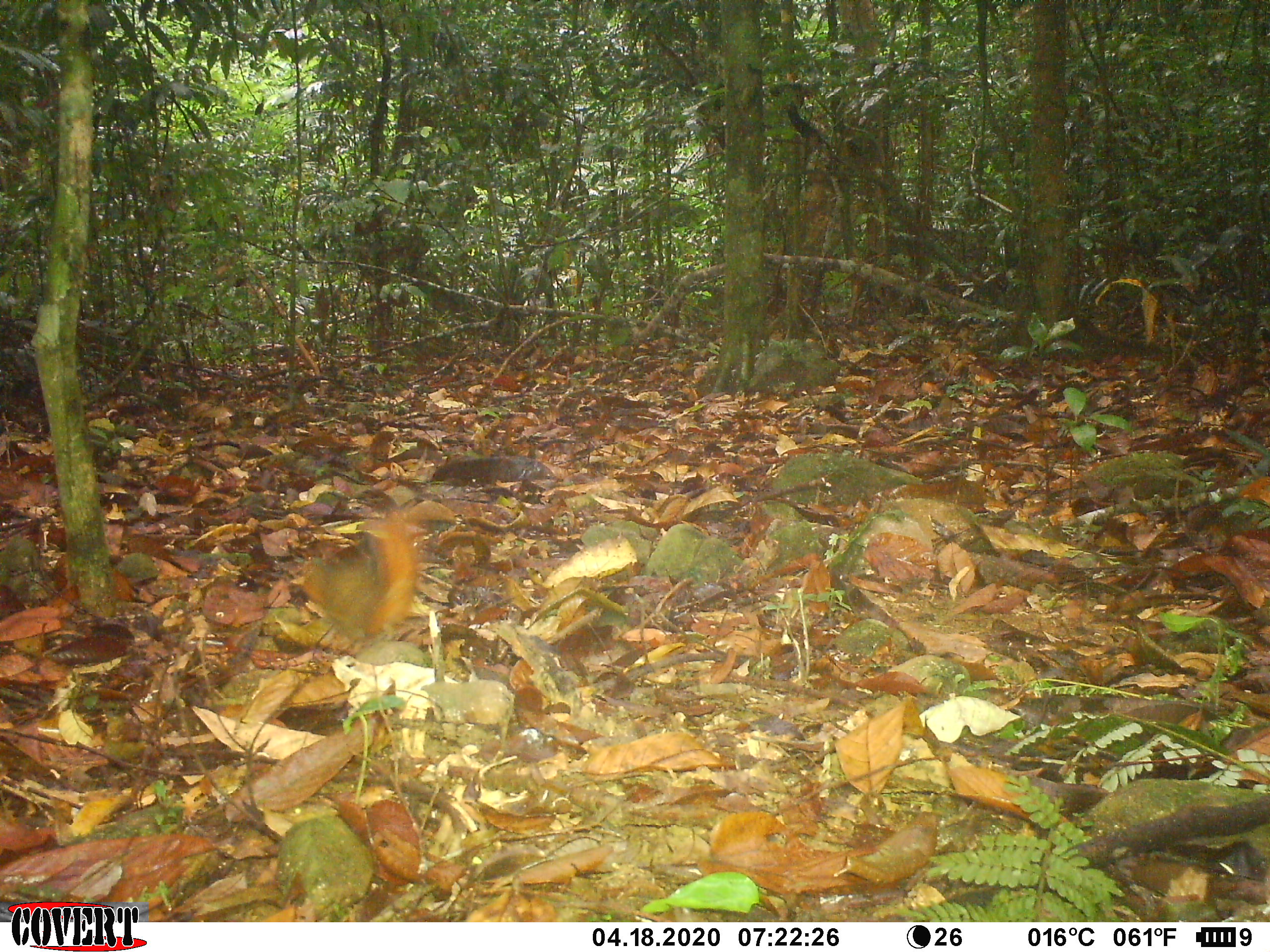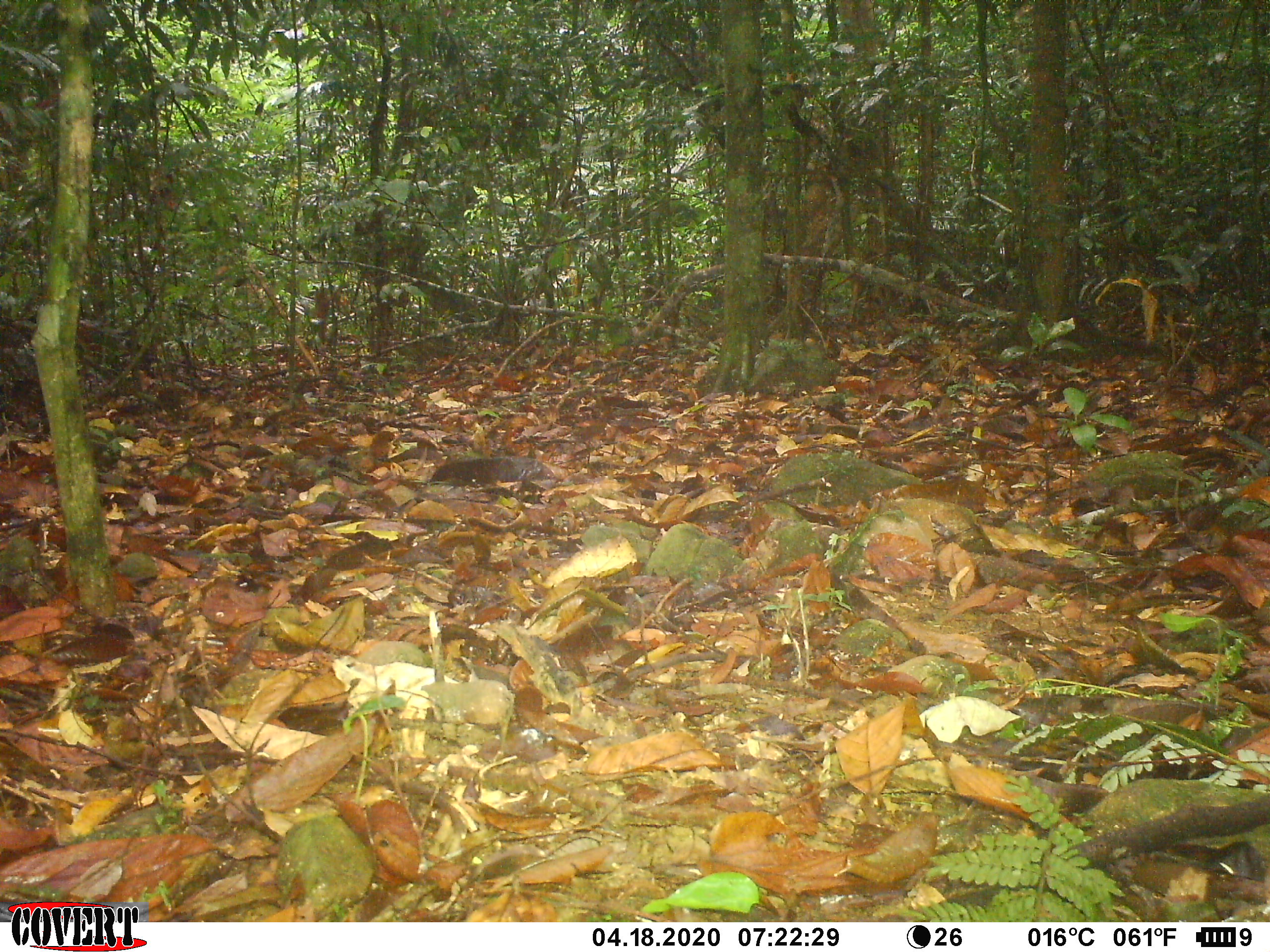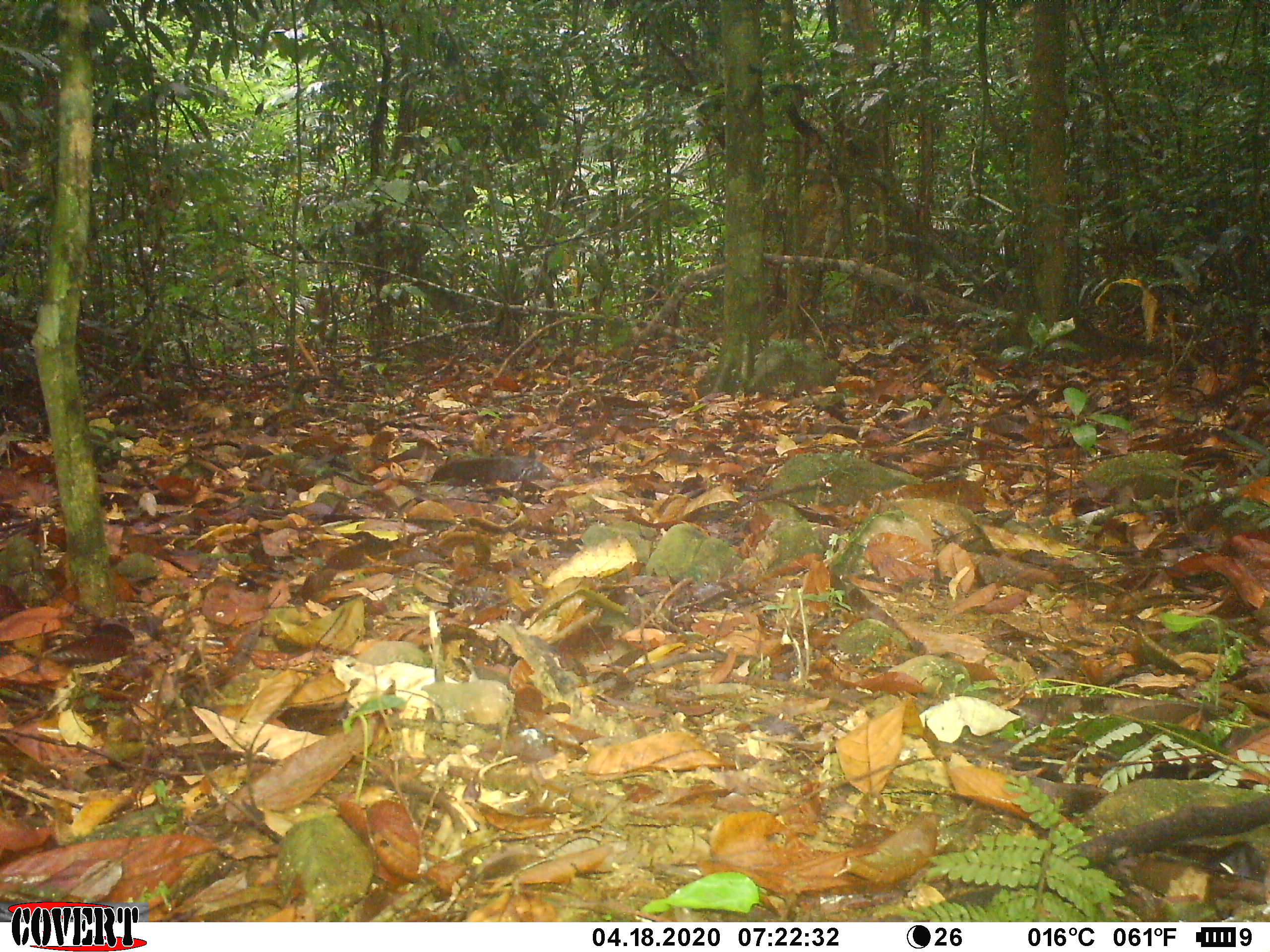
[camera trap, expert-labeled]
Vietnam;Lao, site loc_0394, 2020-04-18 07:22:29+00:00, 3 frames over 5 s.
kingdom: Animalia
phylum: Chordata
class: Mammalia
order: Rodentia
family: Sciuridae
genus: Sciurus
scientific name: Sciurus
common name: squirrel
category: unidentified squirrel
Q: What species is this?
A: Unidentified squirrel (squirrel) (Sciurus).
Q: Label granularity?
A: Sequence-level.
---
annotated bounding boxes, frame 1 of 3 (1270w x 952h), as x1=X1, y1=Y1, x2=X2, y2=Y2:
unidentified squirrel: x1=298, y1=510, x2=427, y2=640